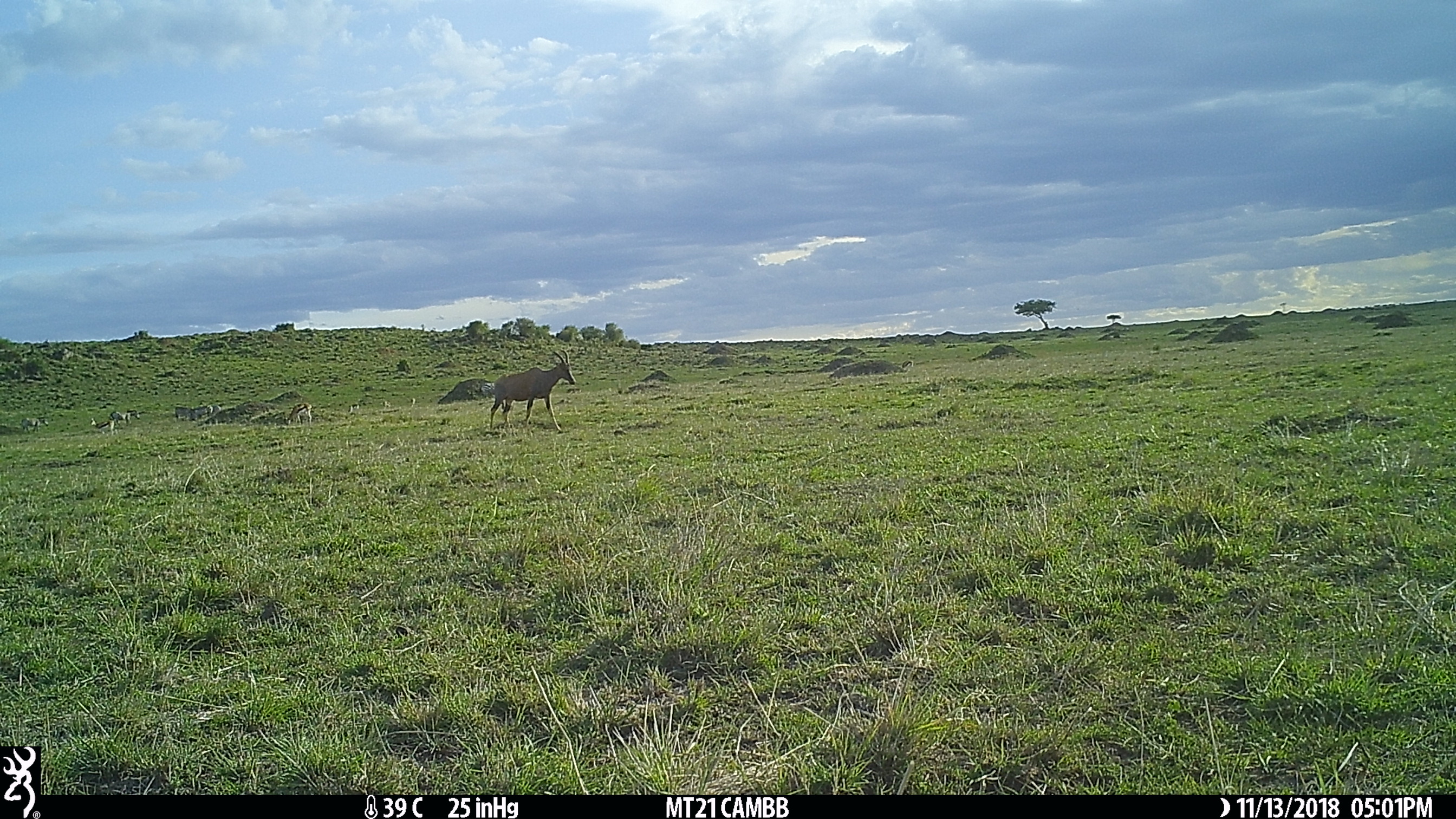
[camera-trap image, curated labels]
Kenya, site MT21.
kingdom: Animalia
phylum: Chordata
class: Mammalia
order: Artiodactyla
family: Bovidae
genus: Damaliscus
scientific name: Damaliscus lunatus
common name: topi